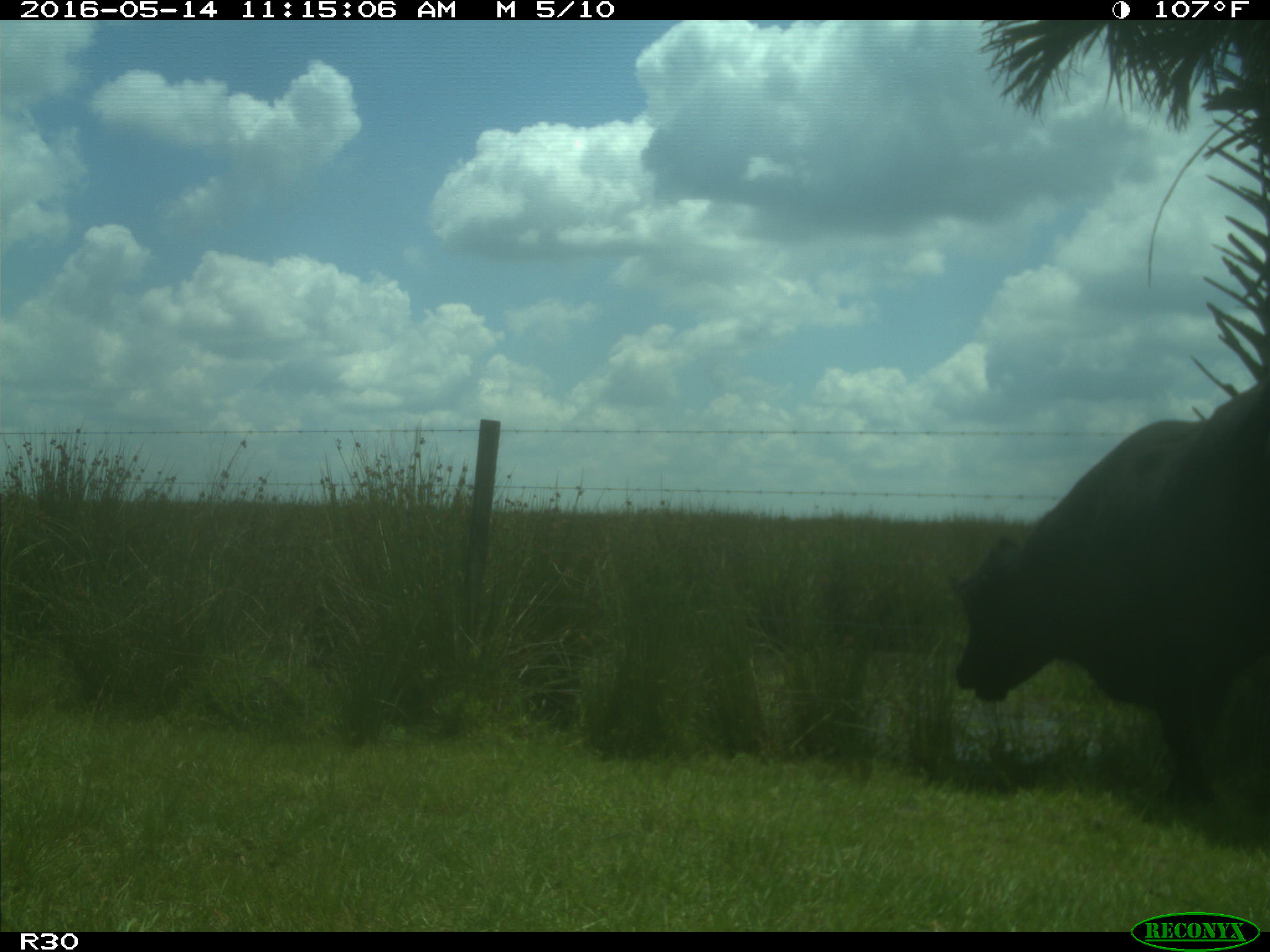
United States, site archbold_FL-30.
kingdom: Animalia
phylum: Chordata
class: Mammalia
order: Artiodactyla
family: Bovidae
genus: Bos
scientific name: Bos taurus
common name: domestic cow